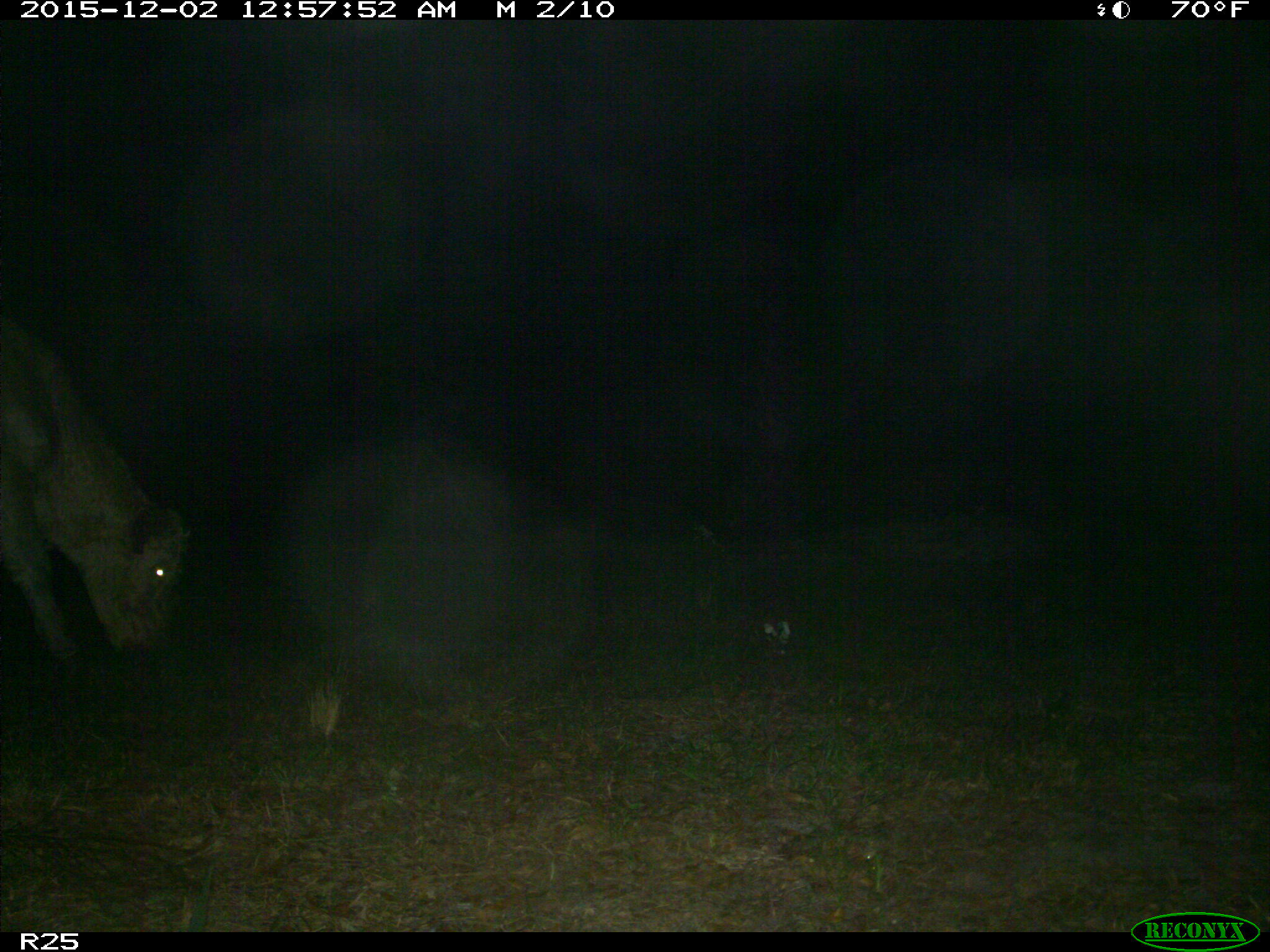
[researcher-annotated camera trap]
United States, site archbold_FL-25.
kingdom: Animalia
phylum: Chordata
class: Mammalia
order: Artiodactyla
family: Bovidae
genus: Bos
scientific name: Bos taurus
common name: domestic cow